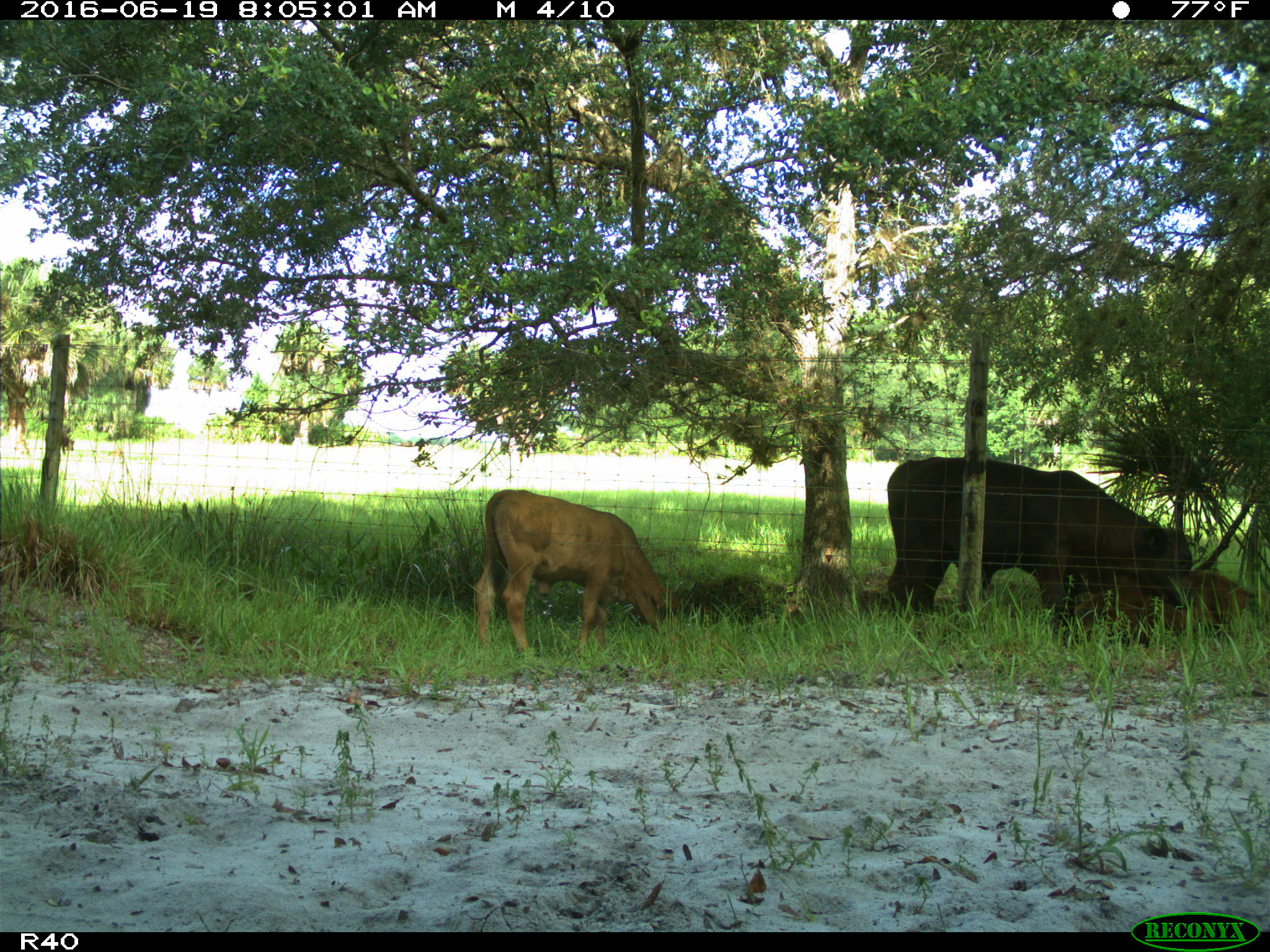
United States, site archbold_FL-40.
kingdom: Animalia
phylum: Chordata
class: Mammalia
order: Artiodactyla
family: Suidae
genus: Sus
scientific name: Sus scrofa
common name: wild boar